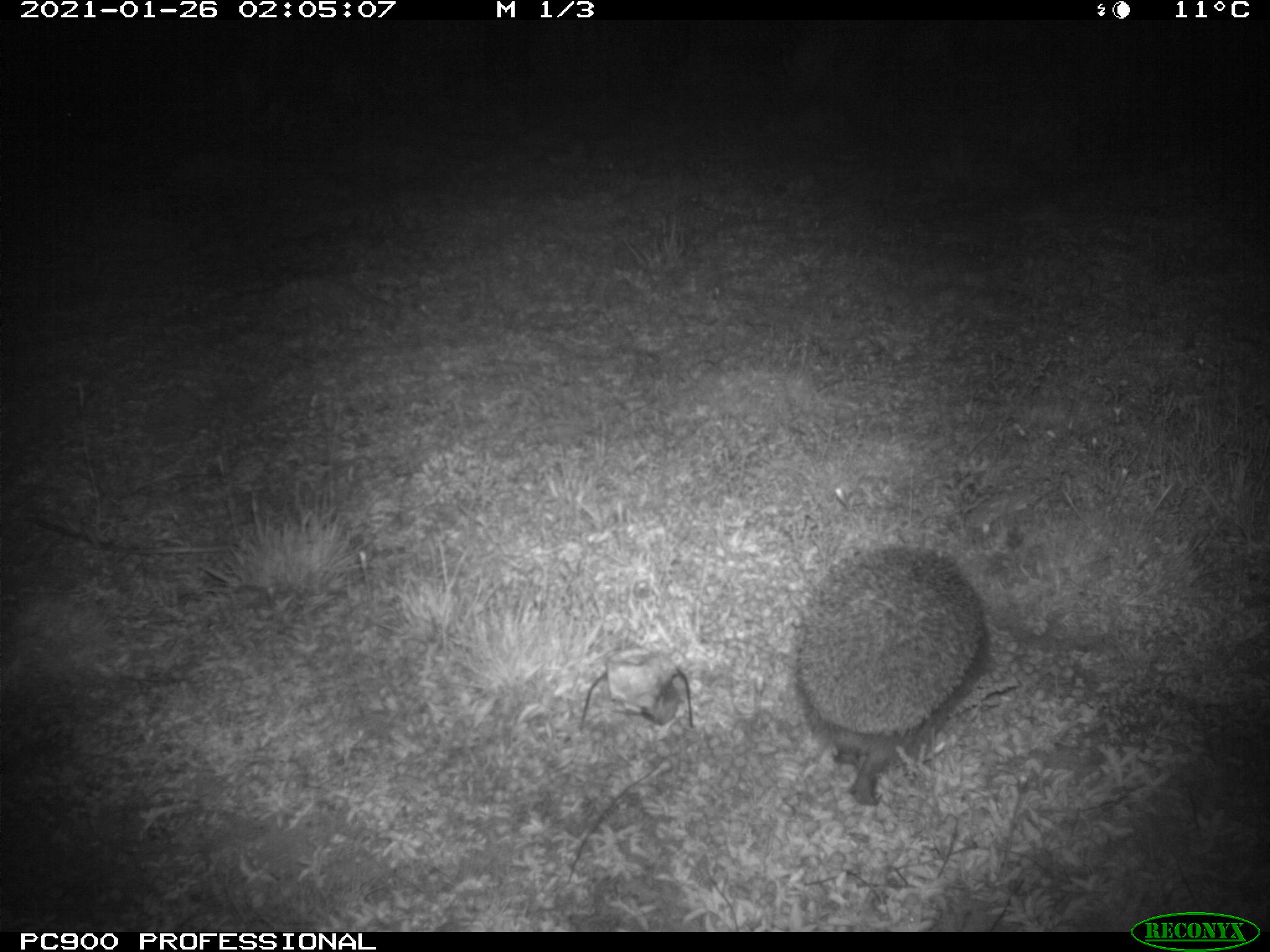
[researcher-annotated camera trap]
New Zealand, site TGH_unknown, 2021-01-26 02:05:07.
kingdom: Animalia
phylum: Chordata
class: Mammalia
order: Eulipotyphla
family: Erinaceidae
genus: Erinaceus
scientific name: Erinaceus europaeus europaeus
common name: european hedgehog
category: hedgehog